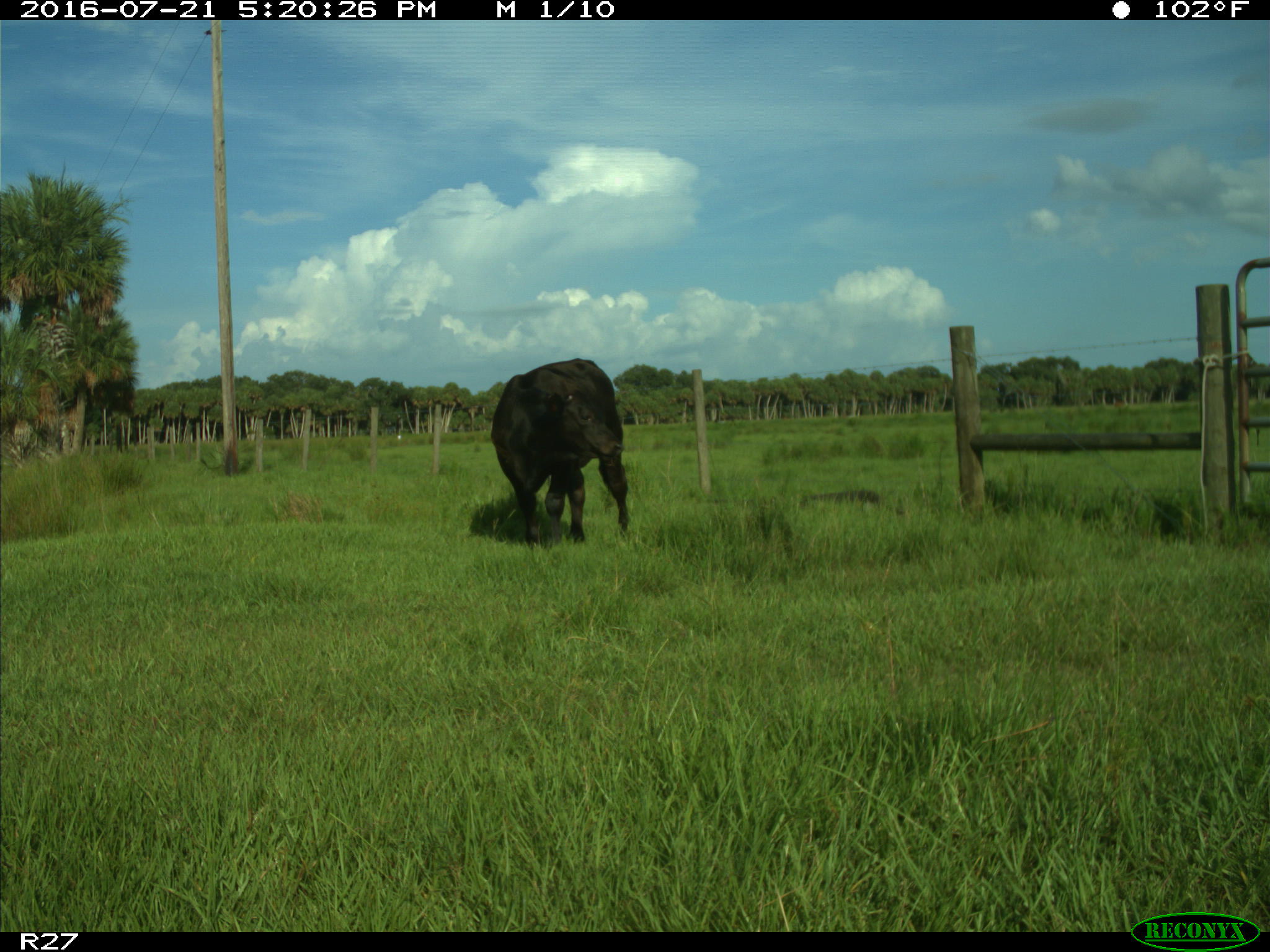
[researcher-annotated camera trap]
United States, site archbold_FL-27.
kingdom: Animalia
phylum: Chordata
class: Mammalia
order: Artiodactyla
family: Bovidae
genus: Bos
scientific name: Bos taurus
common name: domestic cow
Bos taurus (domestic cow).